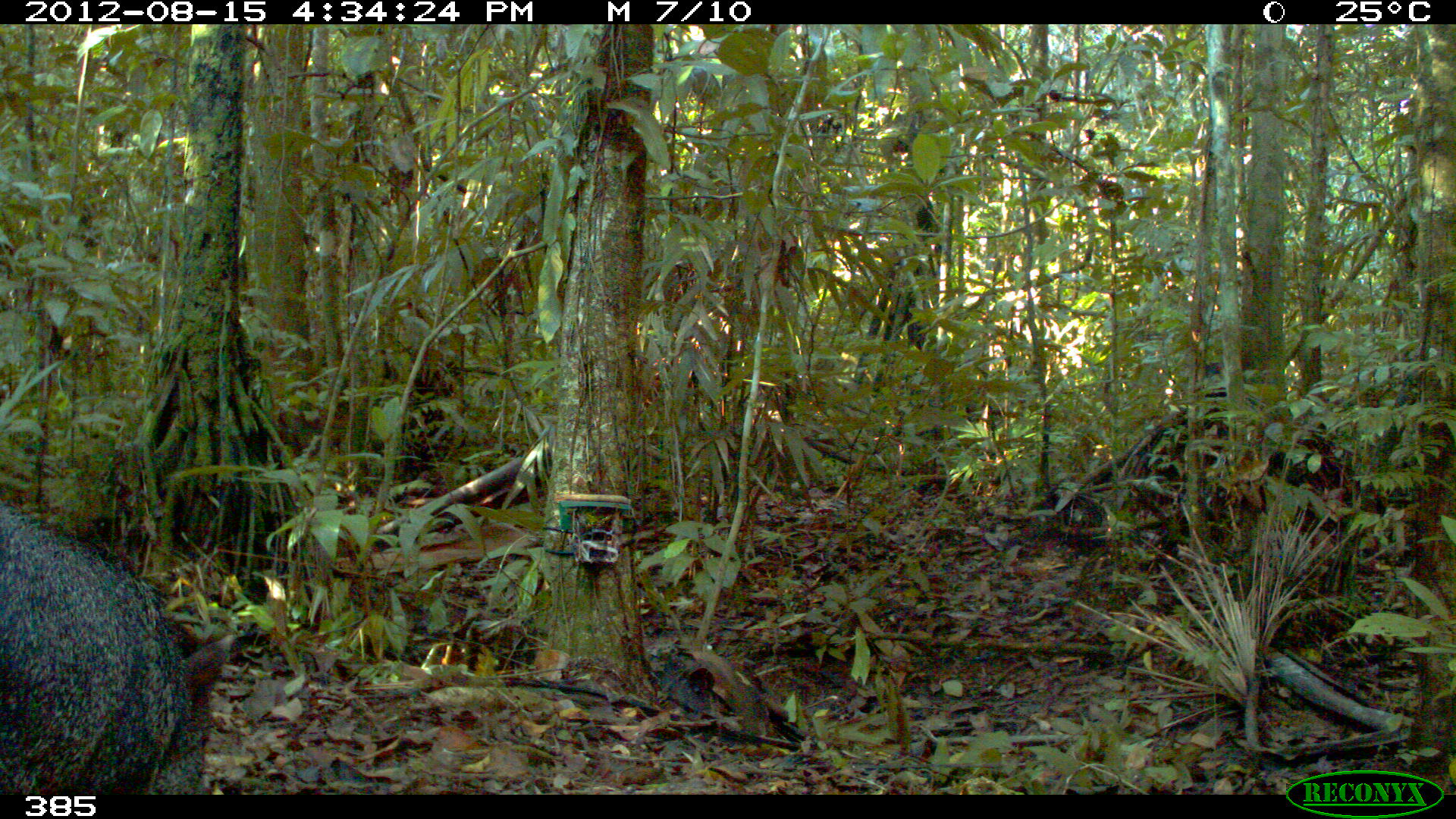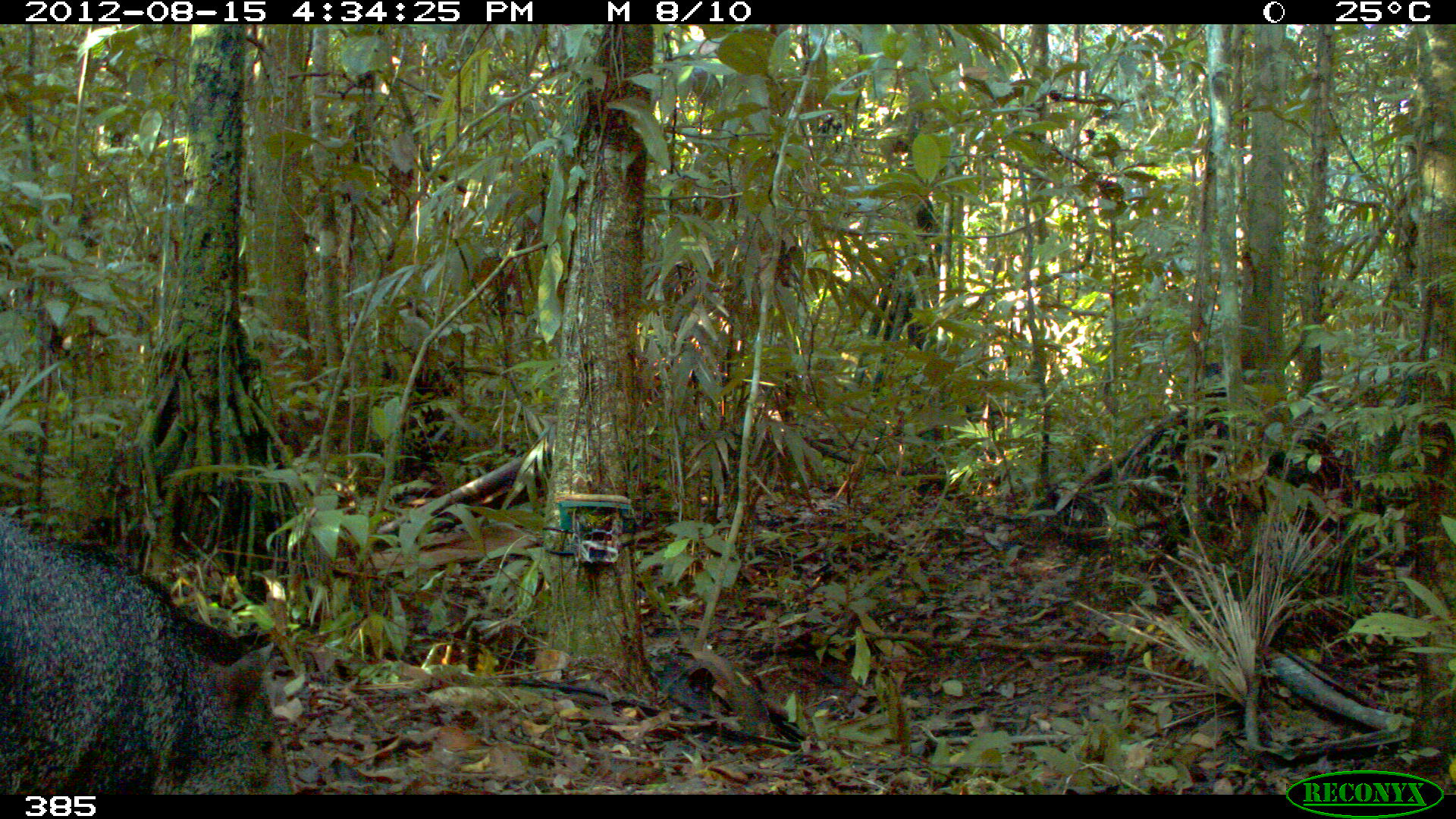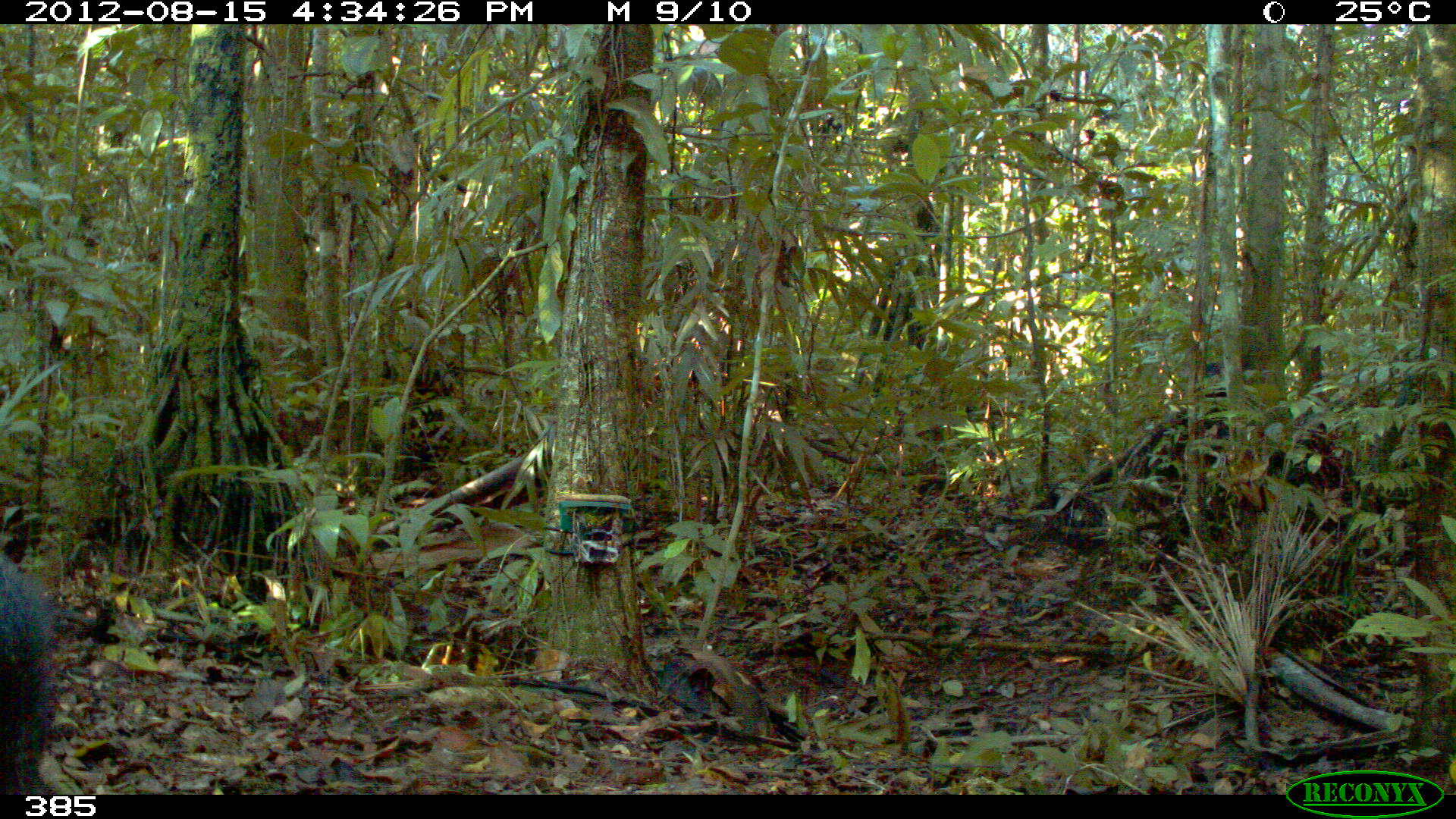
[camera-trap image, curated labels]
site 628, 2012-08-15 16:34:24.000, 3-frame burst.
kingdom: Animalia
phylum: Chordata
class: Mammalia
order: Artiodactyla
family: Tayassuidae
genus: Pecari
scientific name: Pecari tajacu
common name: collared peccary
Pecari tajacu (collared peccary).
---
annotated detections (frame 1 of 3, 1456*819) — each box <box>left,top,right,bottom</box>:
pecari tajacu: <box>1,503,234,795</box>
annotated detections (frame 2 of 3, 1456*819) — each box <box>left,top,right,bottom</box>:
pecari tajacu: <box>0,514,294,795</box>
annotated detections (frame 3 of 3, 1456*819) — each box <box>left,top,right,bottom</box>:
pecari tajacu: <box>0,552,75,795</box>